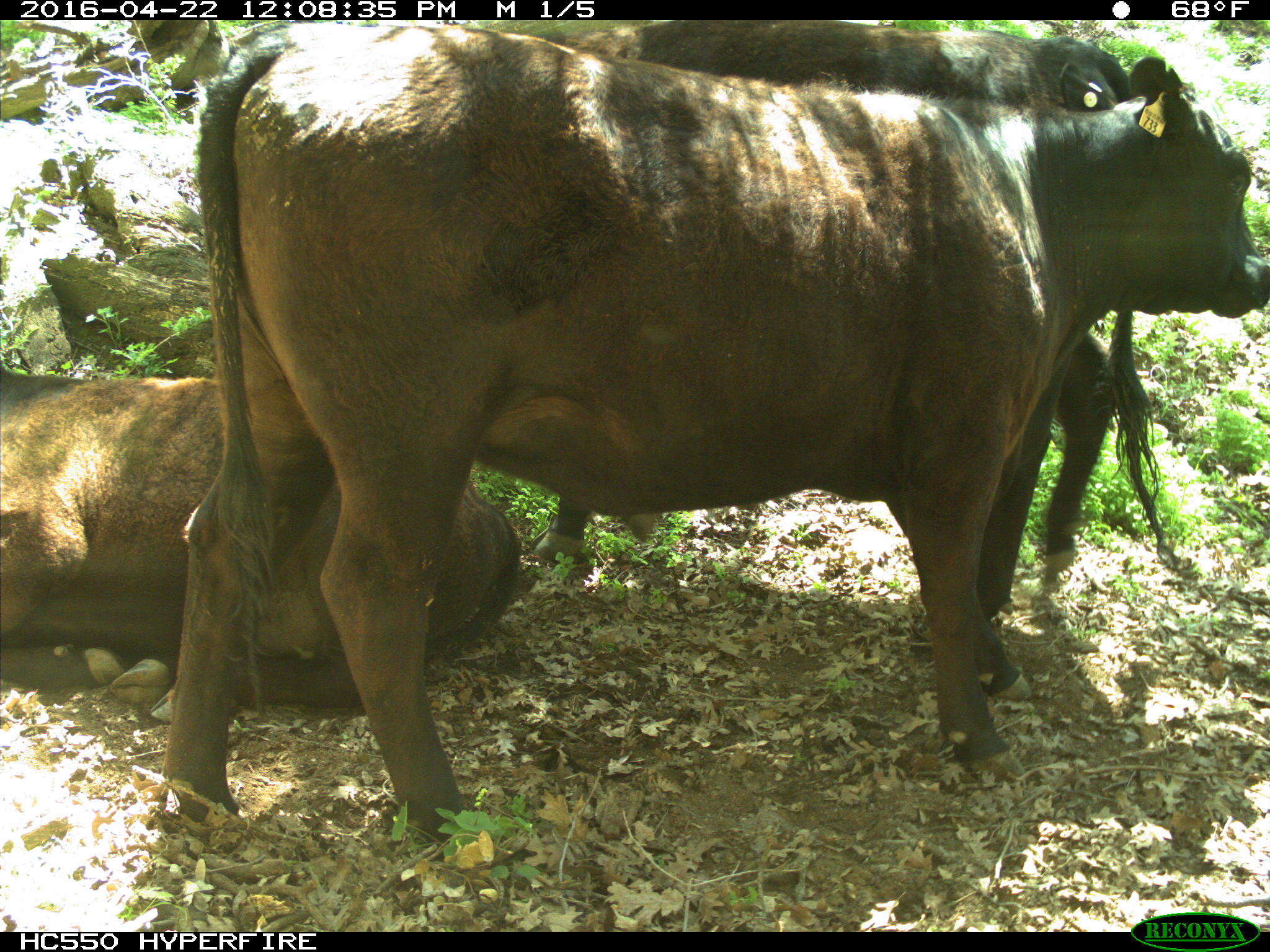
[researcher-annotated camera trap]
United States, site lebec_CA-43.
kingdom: Animalia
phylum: Chordata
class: Mammalia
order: Artiodactyla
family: Bovidae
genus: Bos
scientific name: Bos taurus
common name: domestic cow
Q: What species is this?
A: Bos taurus (domestic cow).